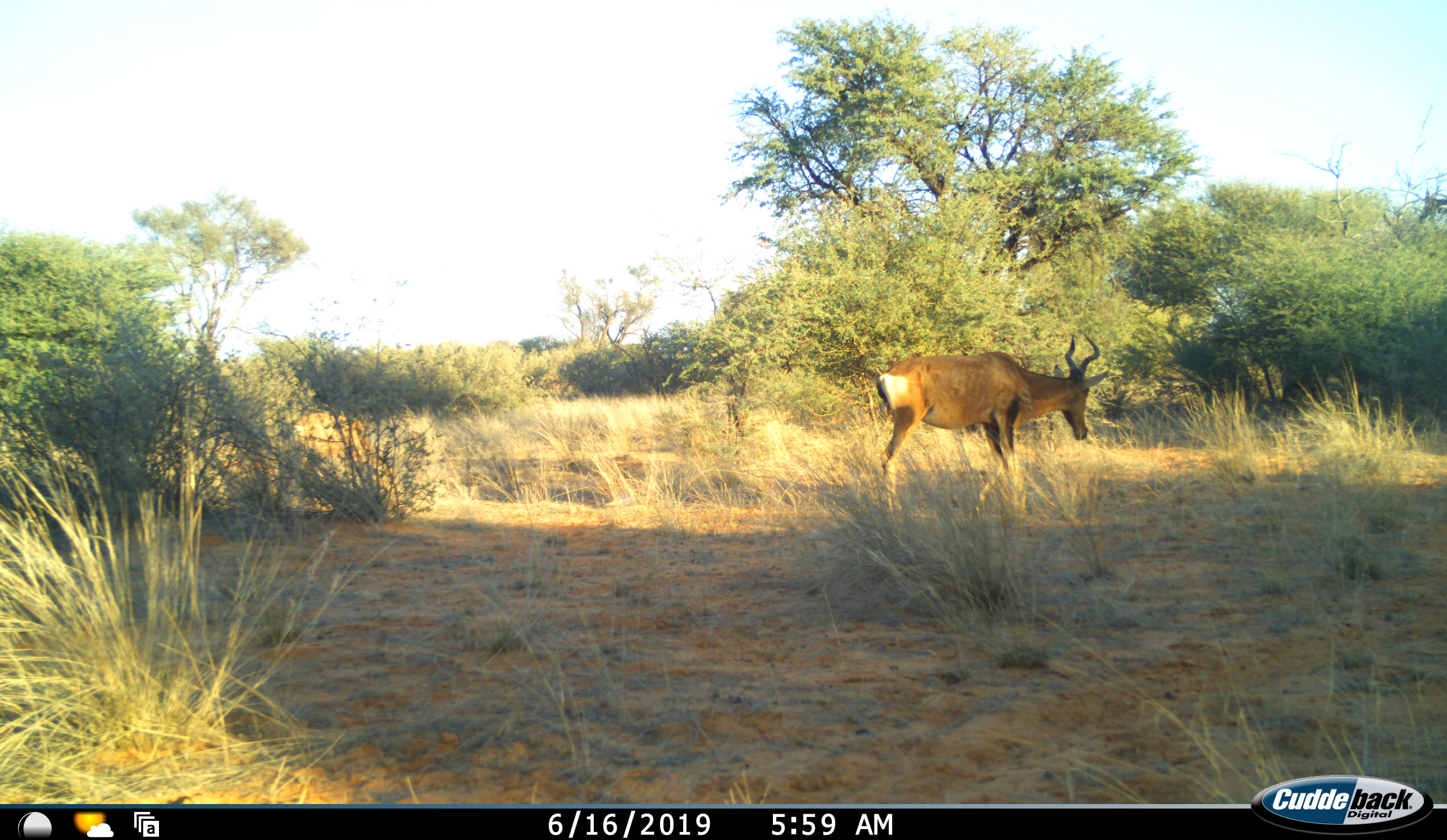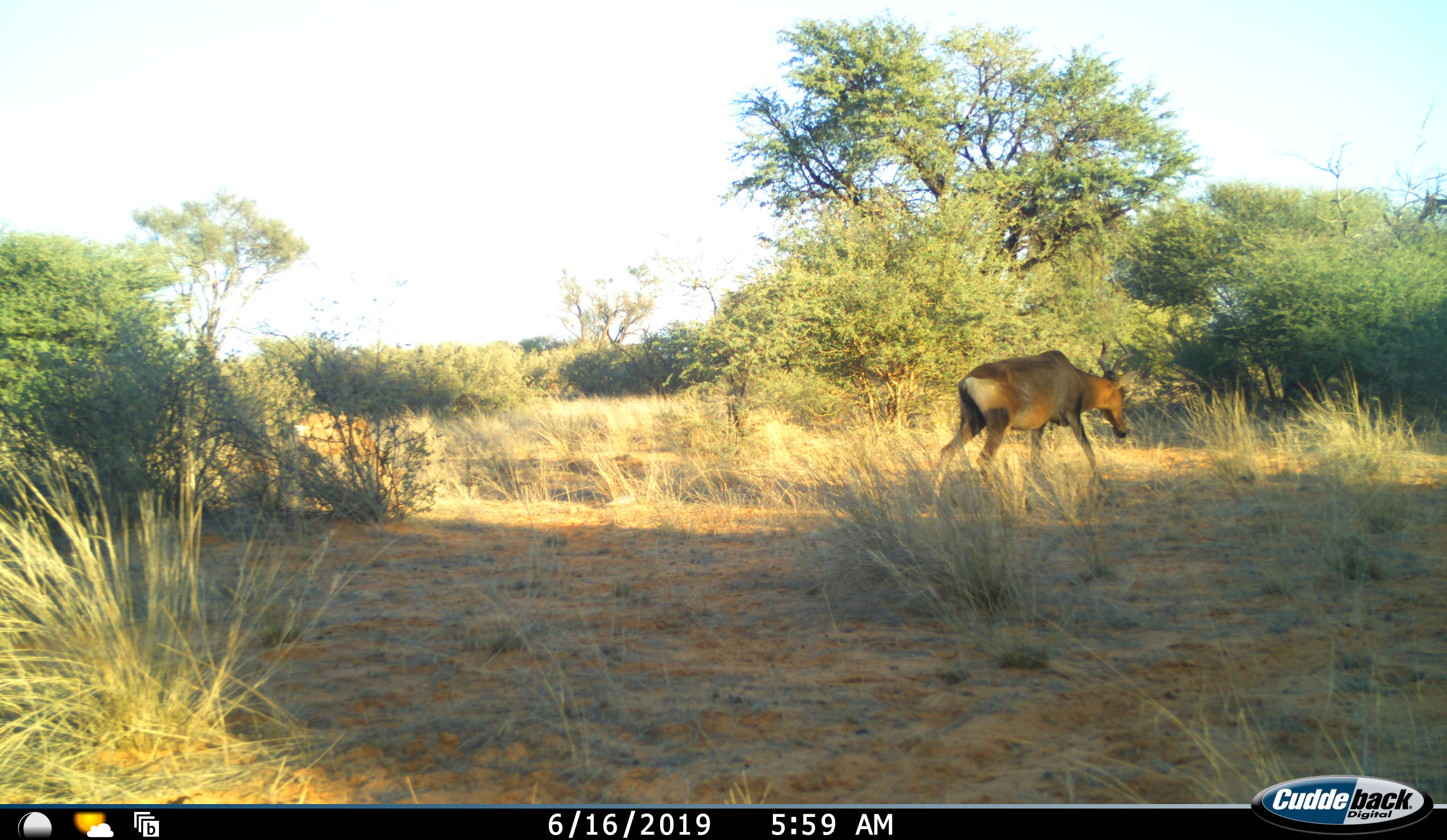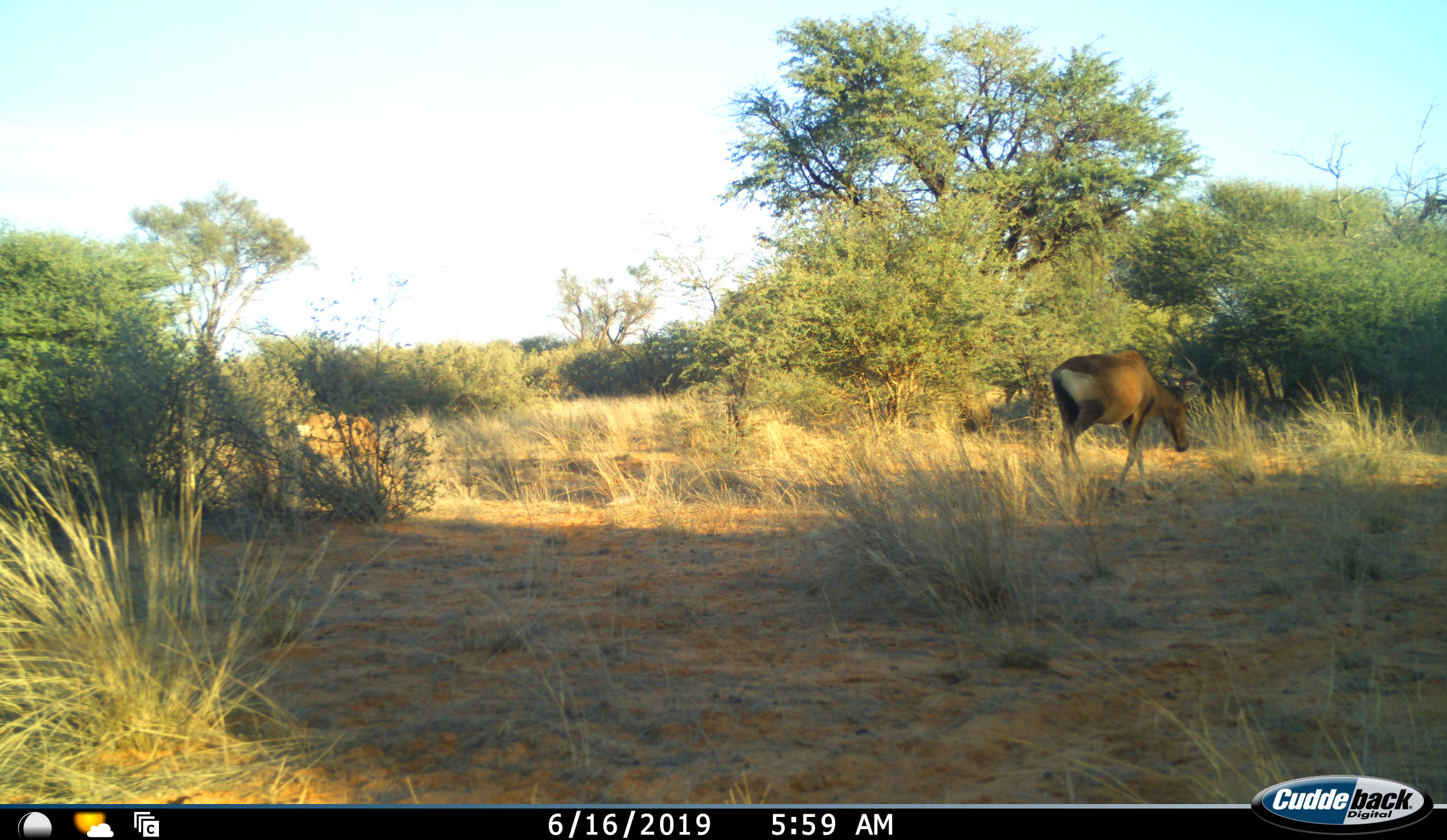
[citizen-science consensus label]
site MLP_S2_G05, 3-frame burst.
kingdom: Animalia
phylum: Chordata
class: Mammalia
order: Artiodactyla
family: Bovidae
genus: Alcelaphus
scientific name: Alcelaphus buselaphus caama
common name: red hartebeest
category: hartebeestred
Hartebeestred (red hartebeest) (Alcelaphus buselaphus caama), count 1. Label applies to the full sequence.